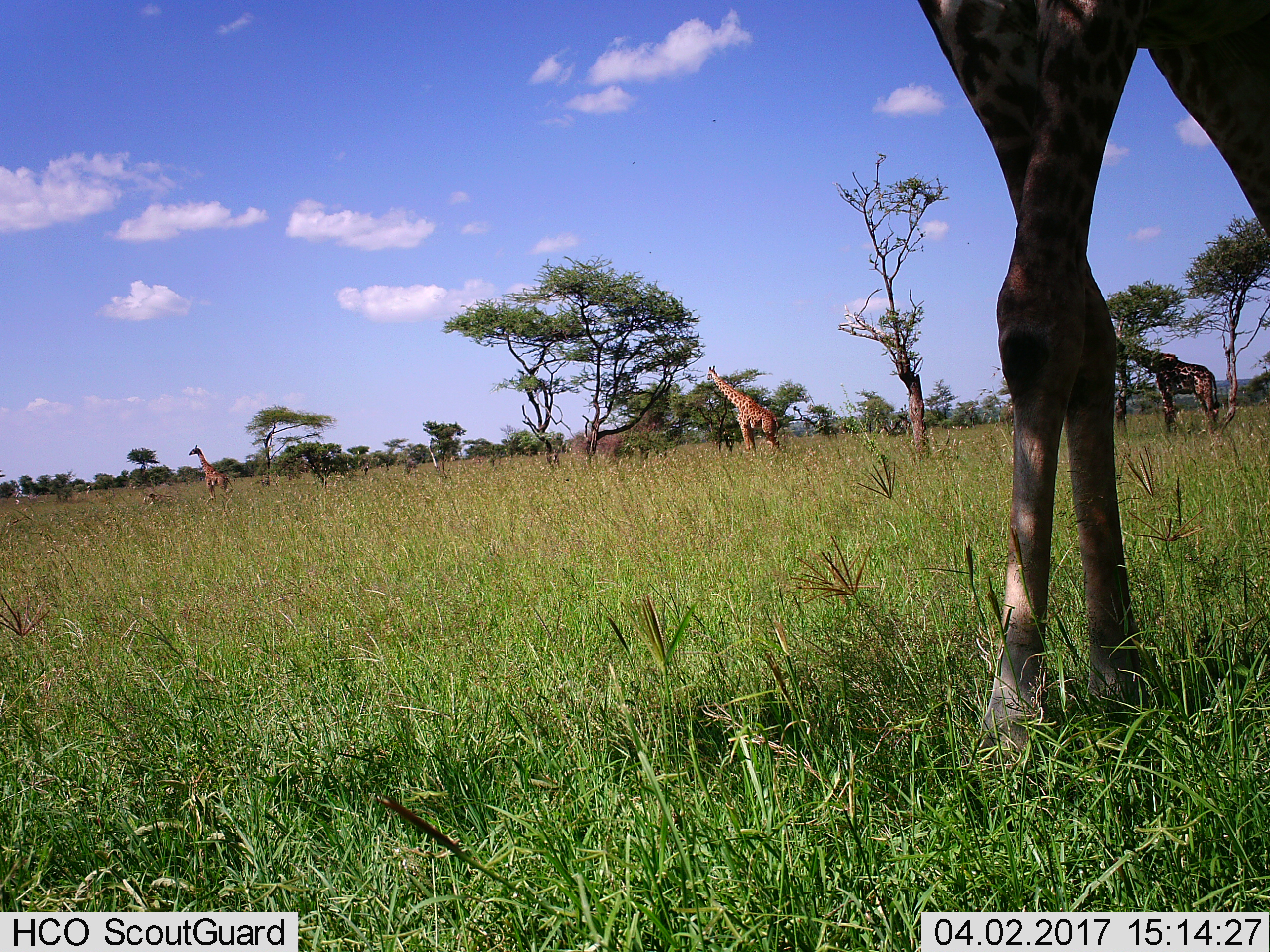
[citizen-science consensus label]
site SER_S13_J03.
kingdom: Animalia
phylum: Chordata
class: Mammalia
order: Artiodactyla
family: Giraffidae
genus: Giraffa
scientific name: Giraffa camelopardalis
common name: giraffe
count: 4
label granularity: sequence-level